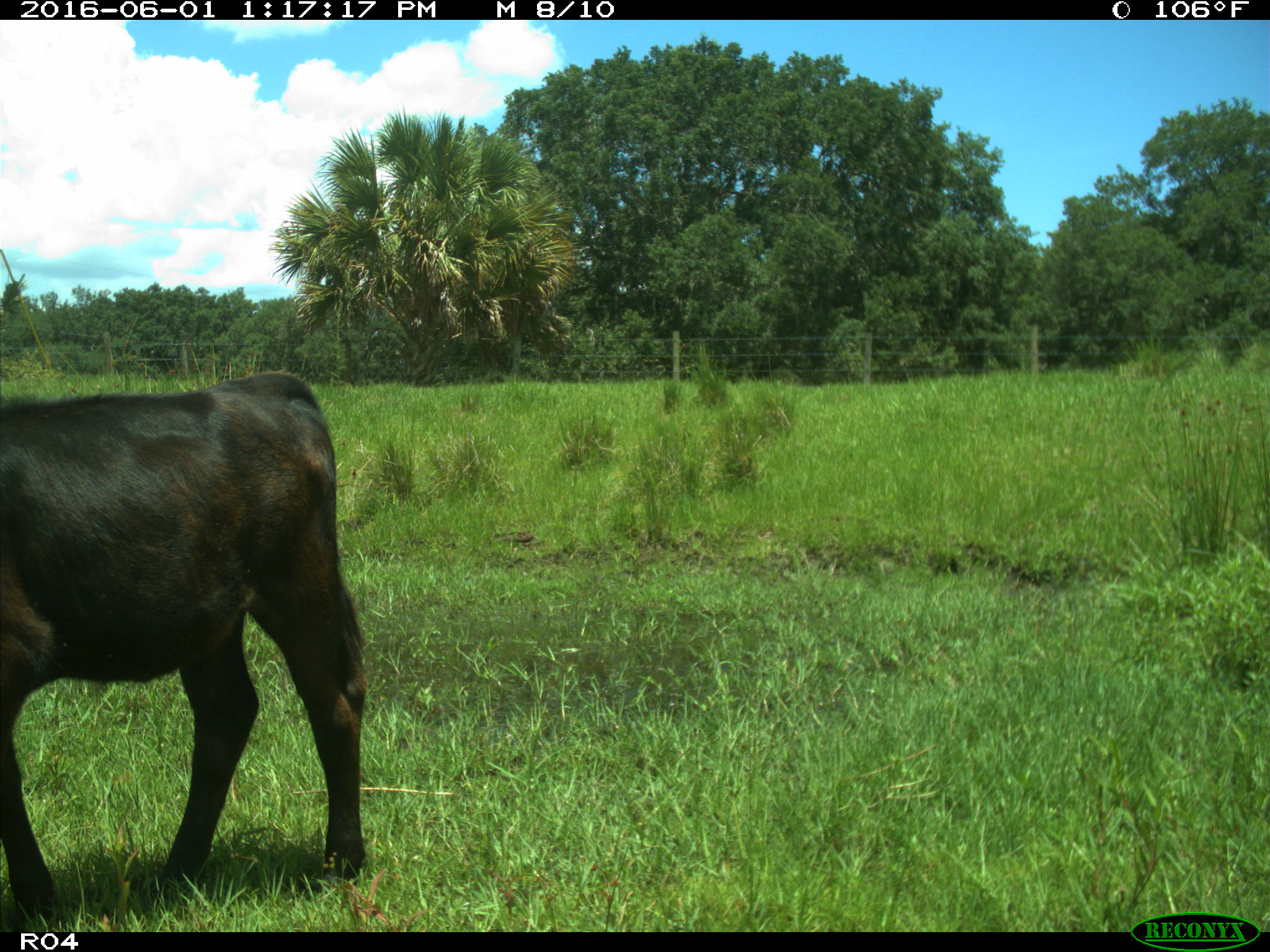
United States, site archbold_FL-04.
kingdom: Animalia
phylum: Chordata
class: Mammalia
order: Artiodactyla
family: Bovidae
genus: Bos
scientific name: Bos taurus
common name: domestic cow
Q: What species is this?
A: Bos taurus (domestic cow).